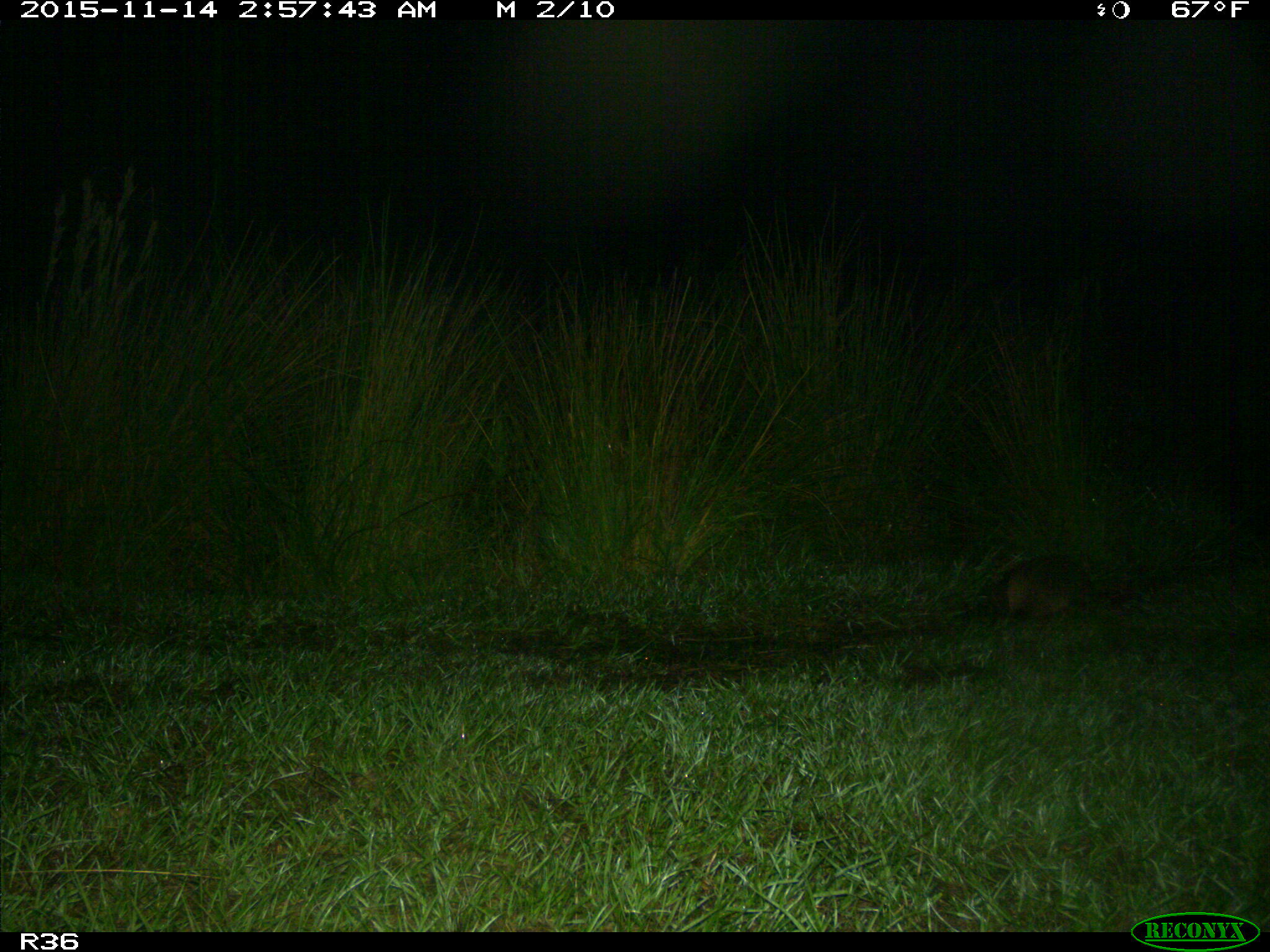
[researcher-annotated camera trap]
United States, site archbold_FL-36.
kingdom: Animalia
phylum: Chordata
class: Mammalia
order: Cingulata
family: Dasypodidae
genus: Dasypus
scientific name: Dasypus novemcinctus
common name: nine-banded armadillo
Dasypus novemcinctus (nine-banded armadillo).